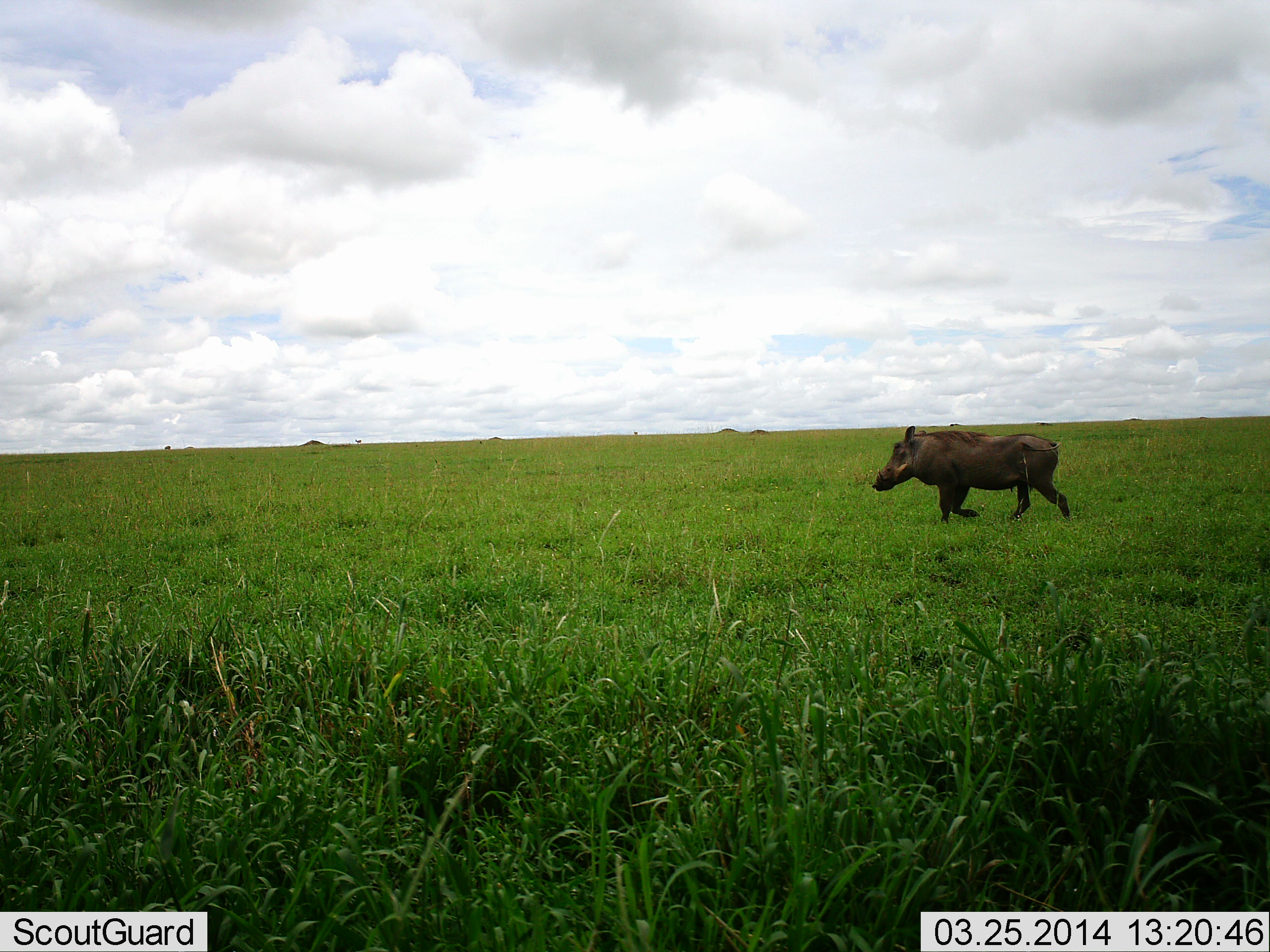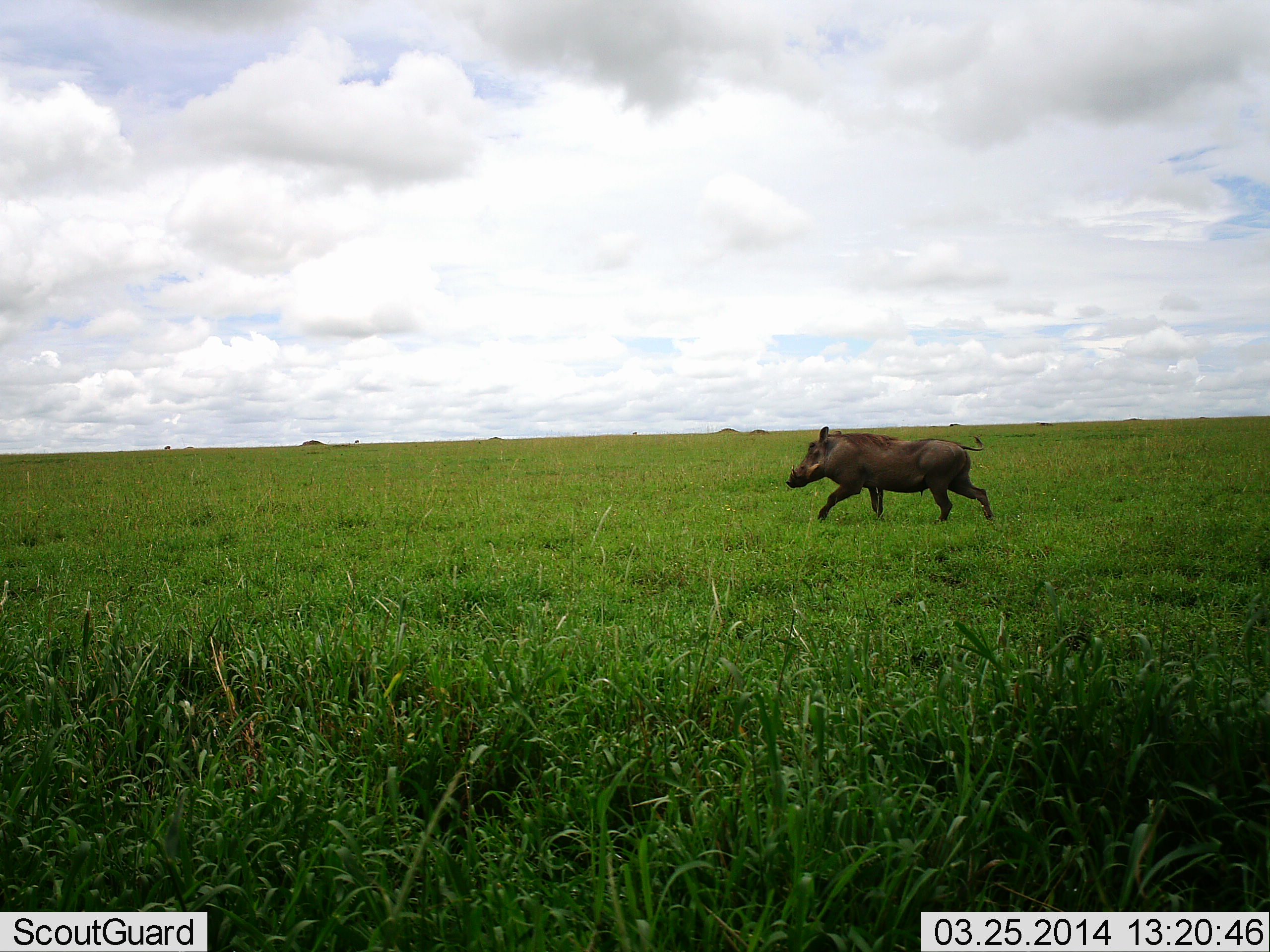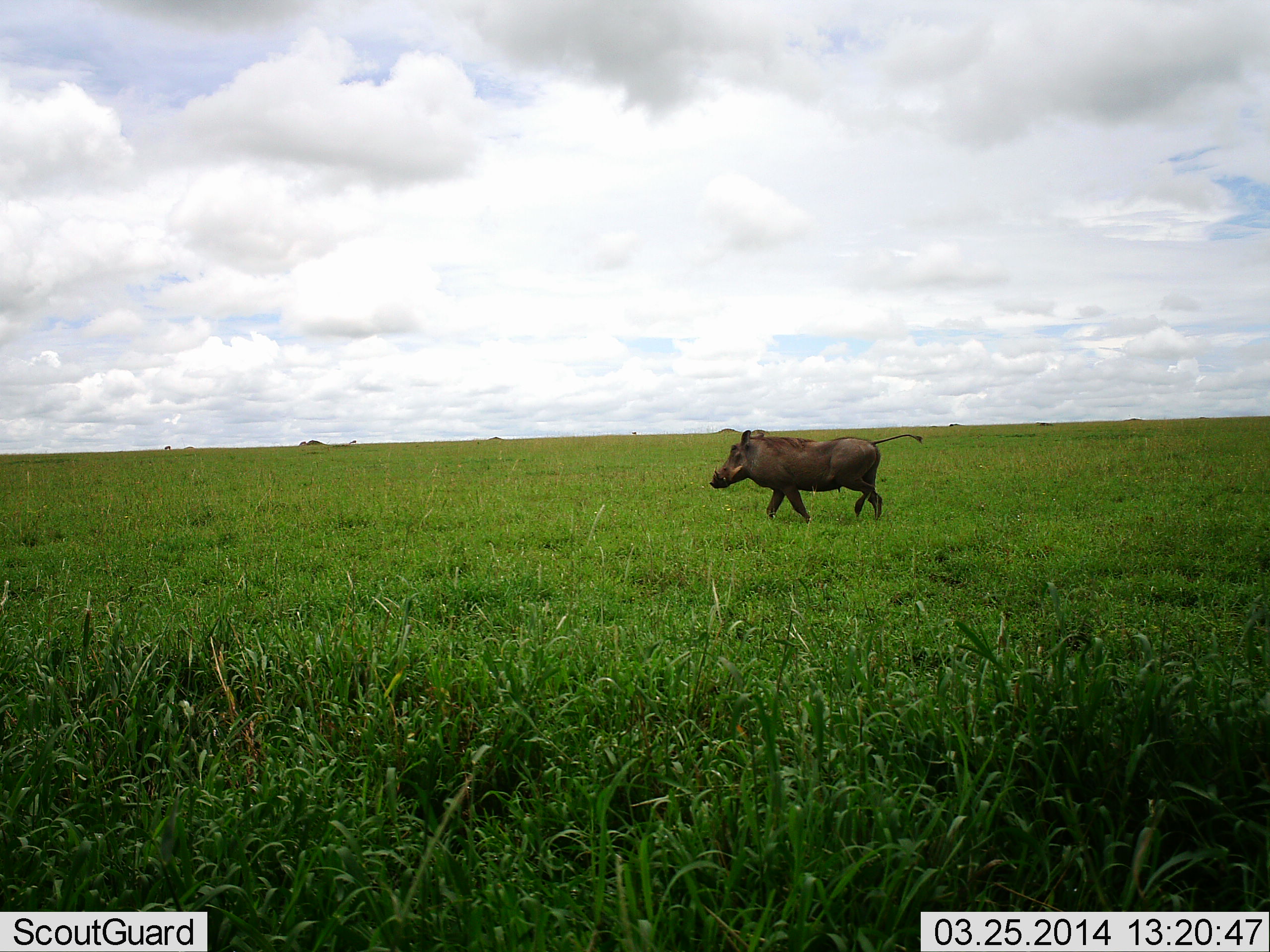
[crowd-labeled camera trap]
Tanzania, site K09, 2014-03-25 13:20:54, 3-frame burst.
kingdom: Animalia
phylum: Chordata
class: Mammalia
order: Artiodactyla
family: Suidae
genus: Phacochoerus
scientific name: Phacochoerus africanus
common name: warthog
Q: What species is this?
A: Warthog (Phacochoerus africanus).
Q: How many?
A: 1.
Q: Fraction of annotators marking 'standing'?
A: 0%.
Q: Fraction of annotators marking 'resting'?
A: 0%.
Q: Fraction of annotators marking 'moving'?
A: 100%.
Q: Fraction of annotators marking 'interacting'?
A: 0%.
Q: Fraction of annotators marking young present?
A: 0%.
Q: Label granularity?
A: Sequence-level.